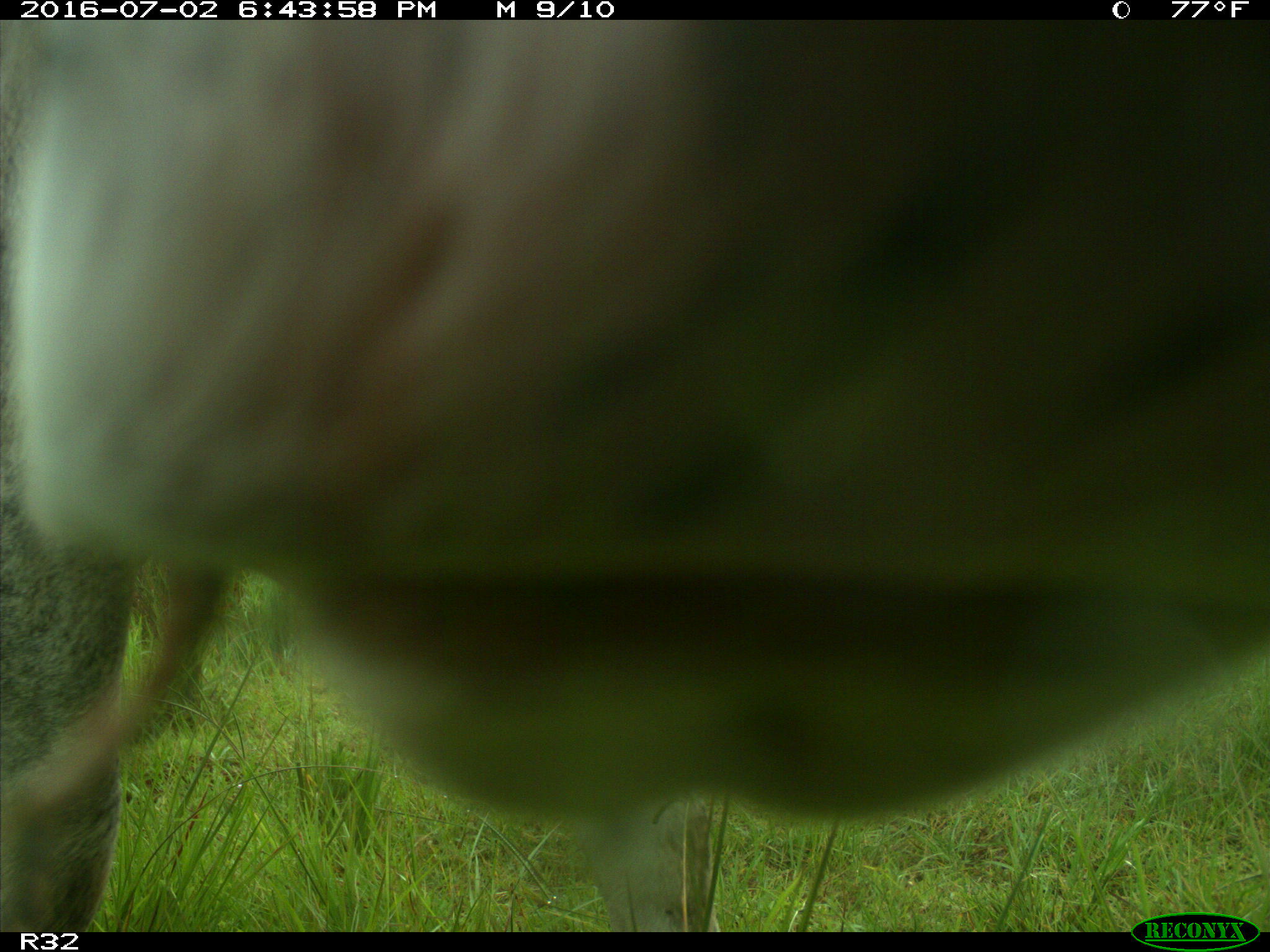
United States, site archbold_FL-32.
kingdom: Animalia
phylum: Chordata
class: Mammalia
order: Artiodactyla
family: Bovidae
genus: Bos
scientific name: Bos taurus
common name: domestic cow